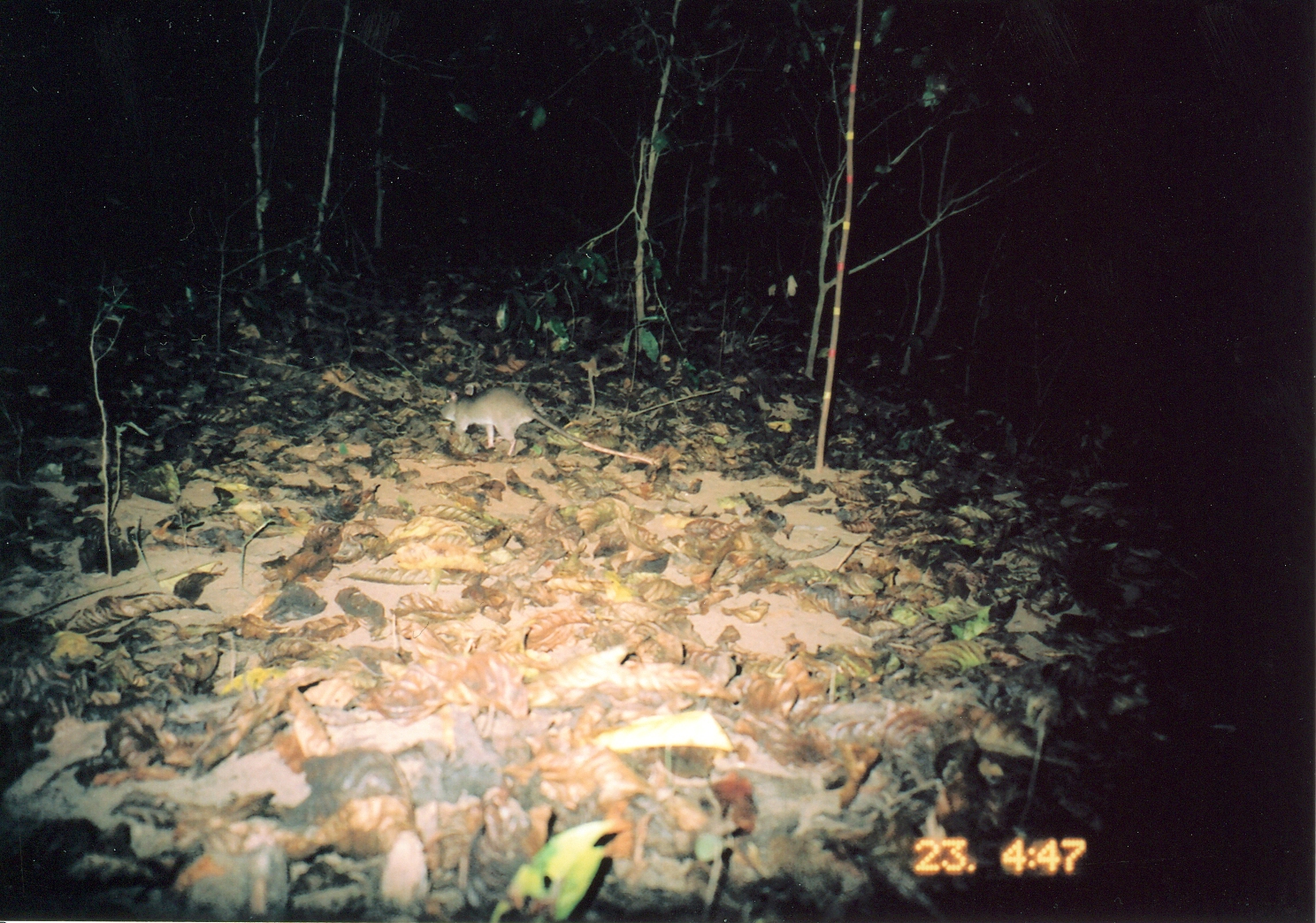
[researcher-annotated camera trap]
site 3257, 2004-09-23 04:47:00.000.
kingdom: Animalia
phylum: Chordata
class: Mammalia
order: Rodentia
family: Nesomyidae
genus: Cricetomys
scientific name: Cricetomys gambianus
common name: african giant pouched rat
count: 1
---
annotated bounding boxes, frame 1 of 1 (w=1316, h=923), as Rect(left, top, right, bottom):
cricetomys gambianus: Rect(439, 388, 658, 465)